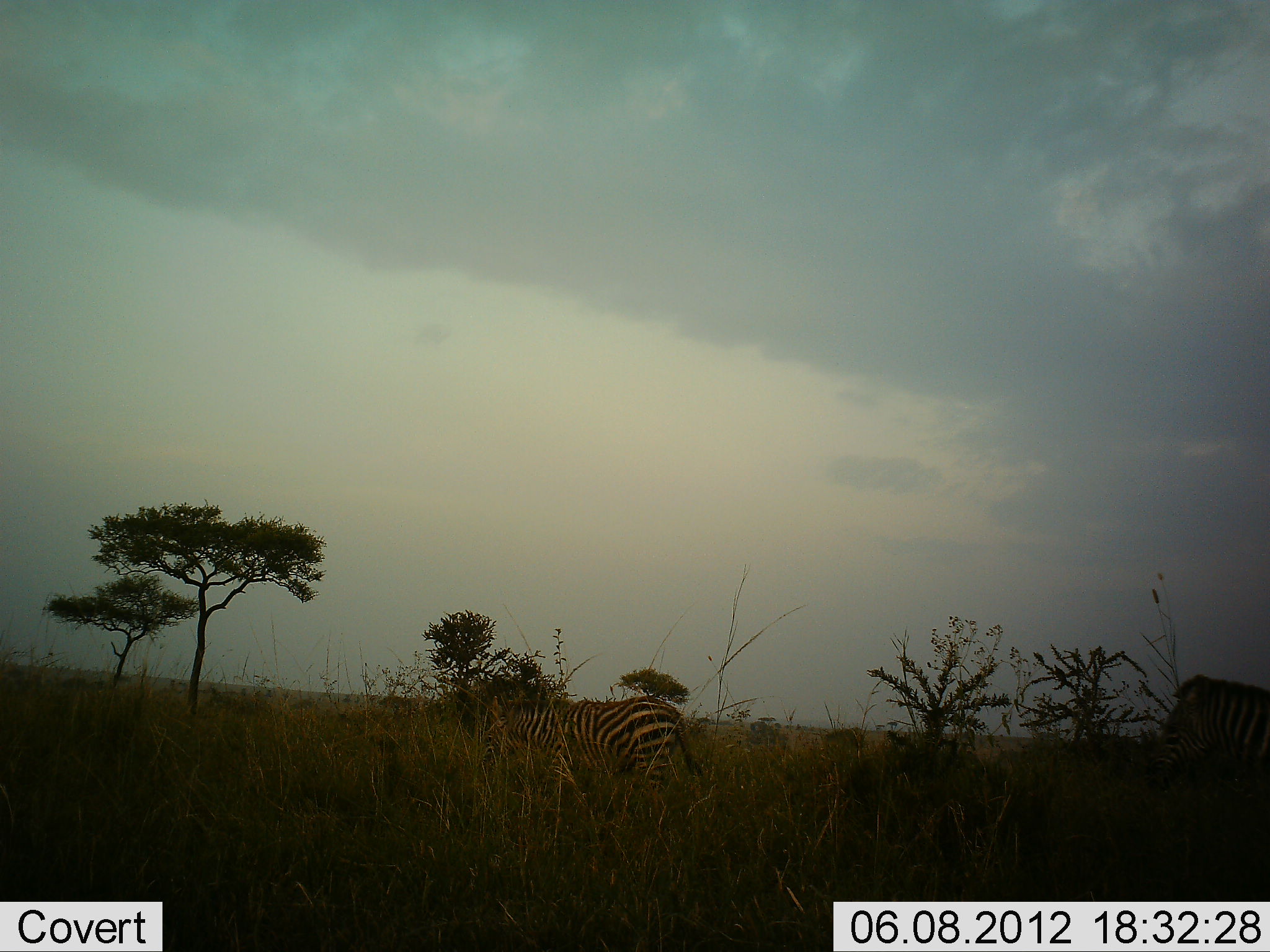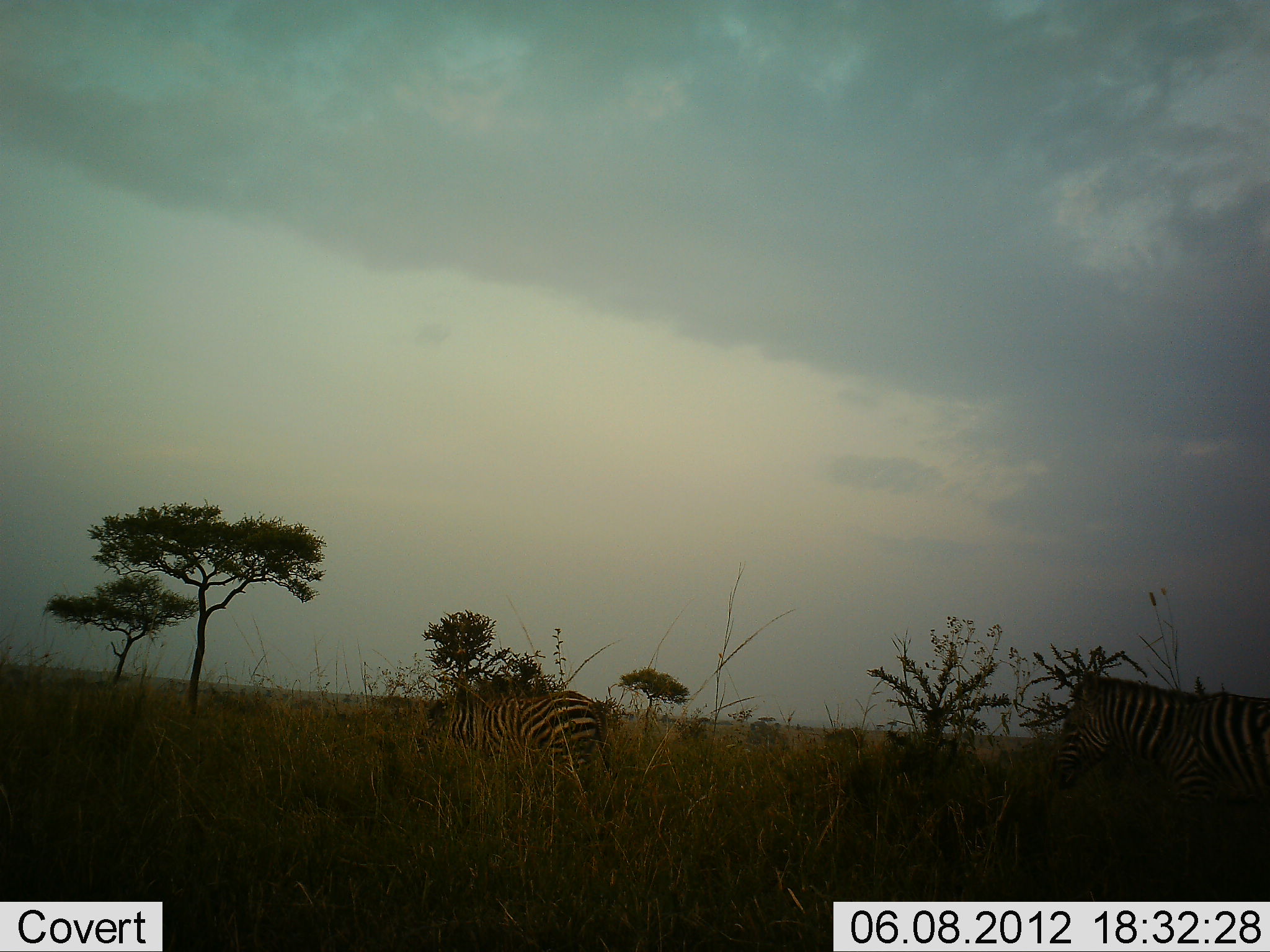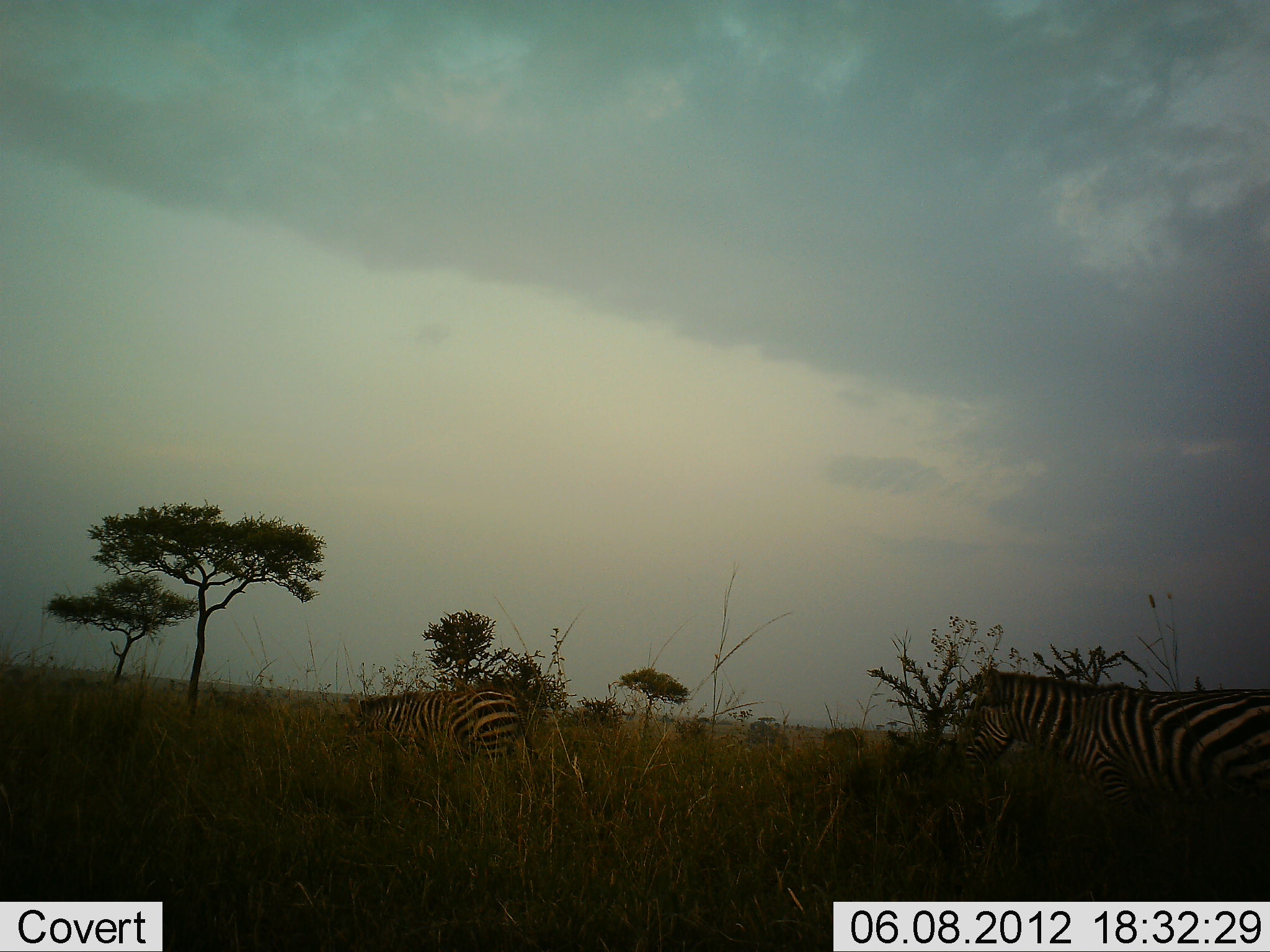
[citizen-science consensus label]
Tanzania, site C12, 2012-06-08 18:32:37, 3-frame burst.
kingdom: Animalia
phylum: Chordata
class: Mammalia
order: Perissodactyla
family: Equidae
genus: Equus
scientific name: Equus quagga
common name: plains zebra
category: zebra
Zebra (plains zebra) (Equus quagga), count 2. Behavior (volunteer vote fractions): standing 10%, resting 0%, moving 90%, interacting 0%. Young present (vote fraction): 0%. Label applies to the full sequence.